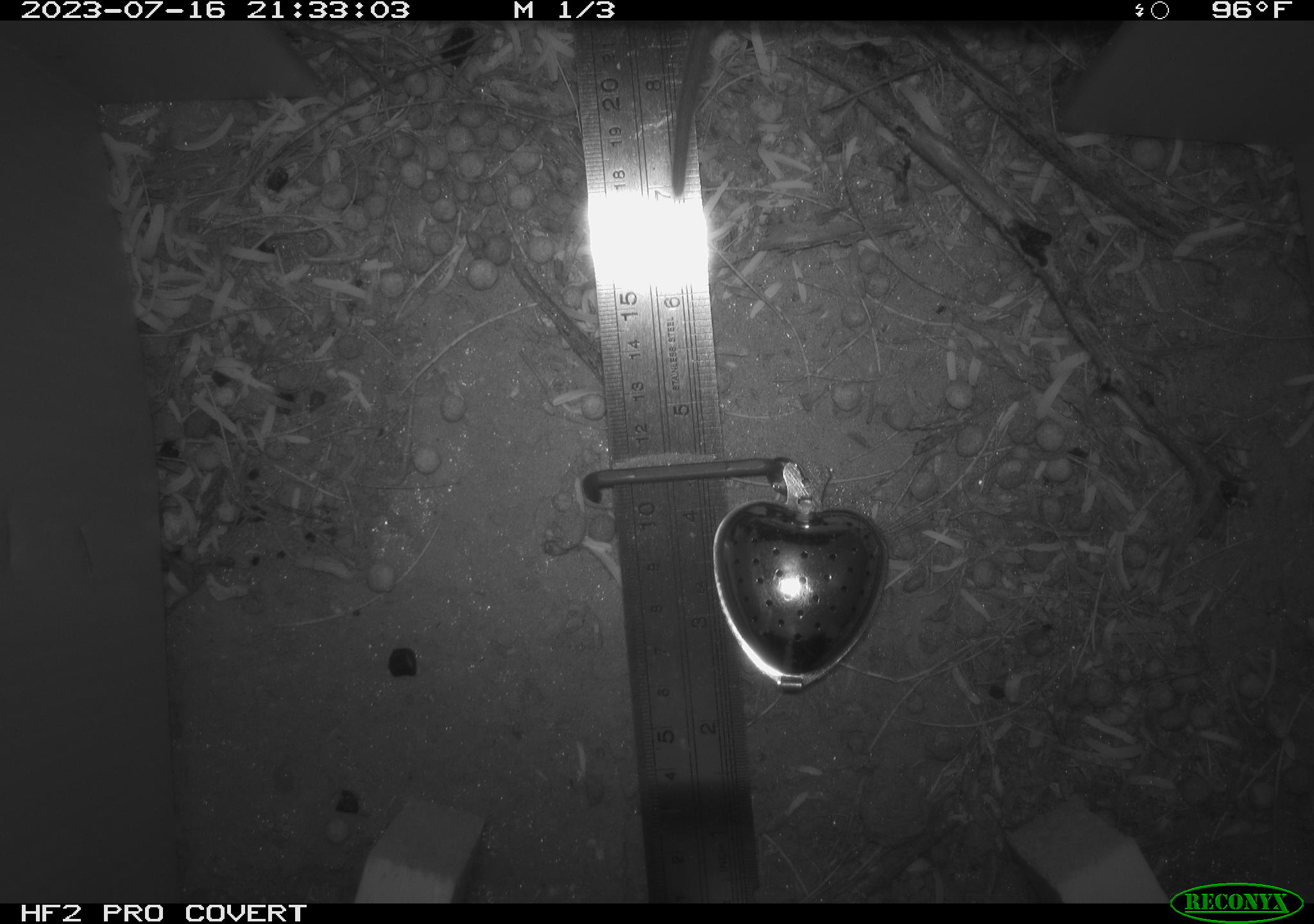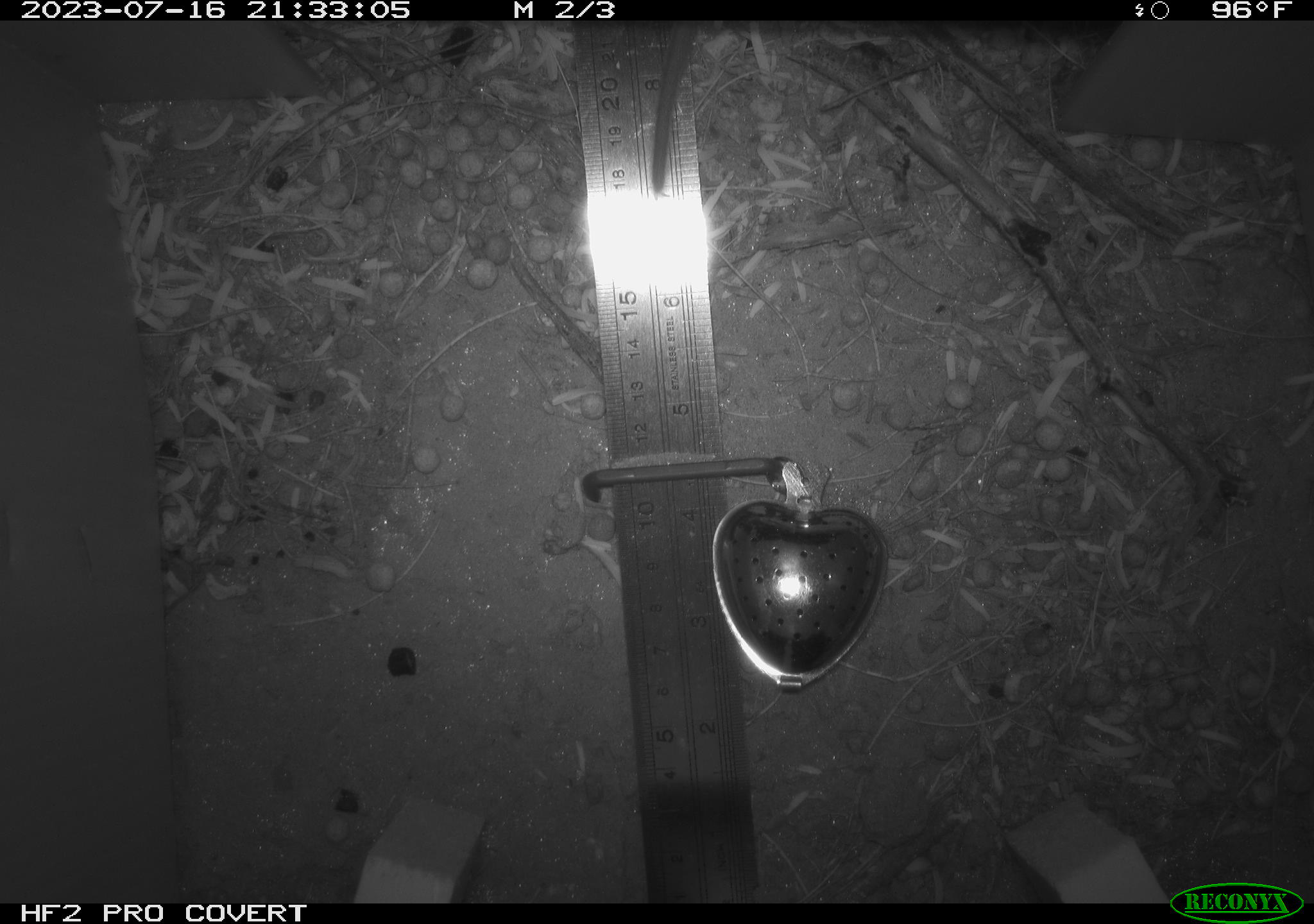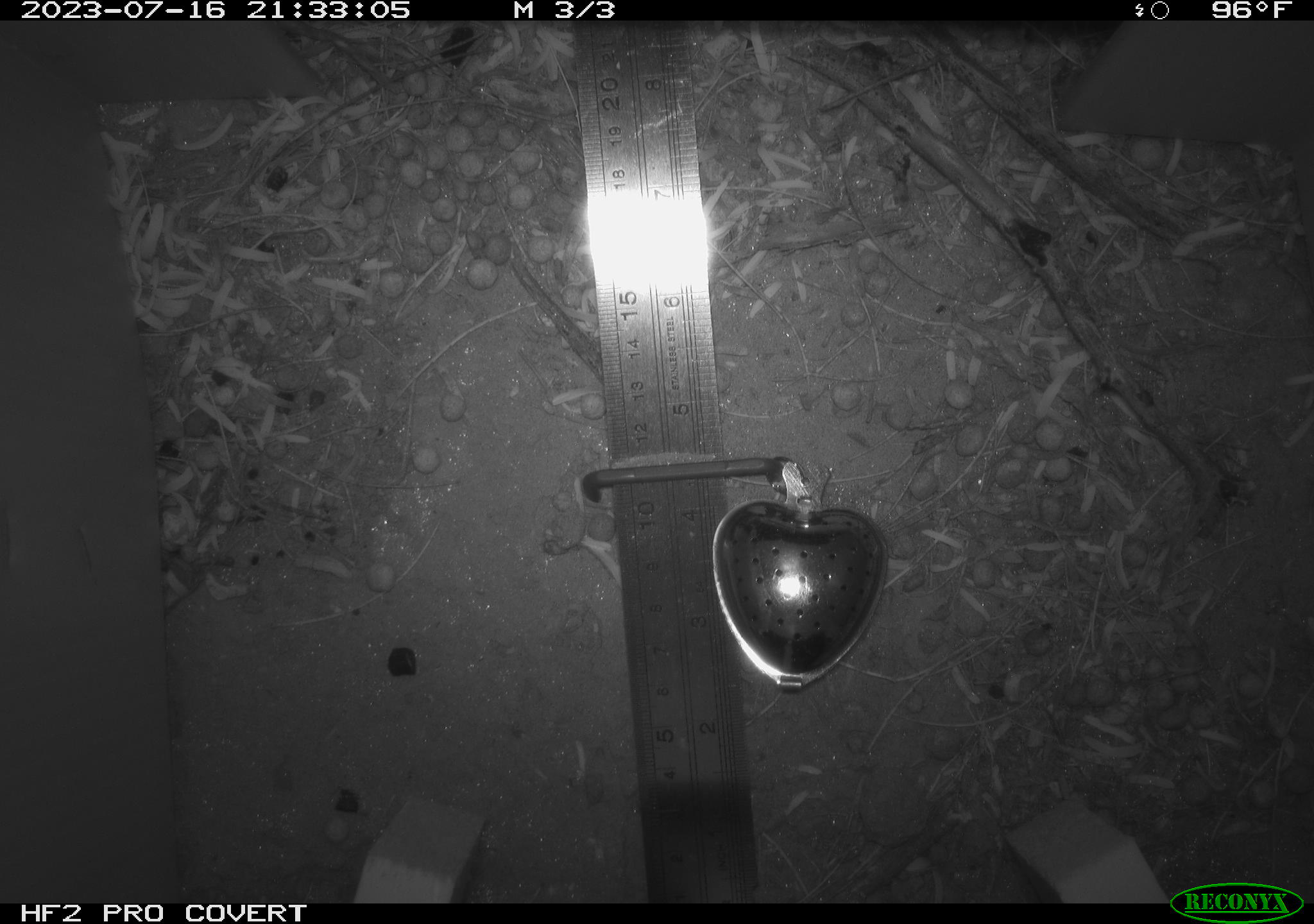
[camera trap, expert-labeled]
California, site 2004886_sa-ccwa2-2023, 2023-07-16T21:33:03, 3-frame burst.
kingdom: Animalia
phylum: Chordata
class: Mammalia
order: Rodentia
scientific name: Rodentia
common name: rodent